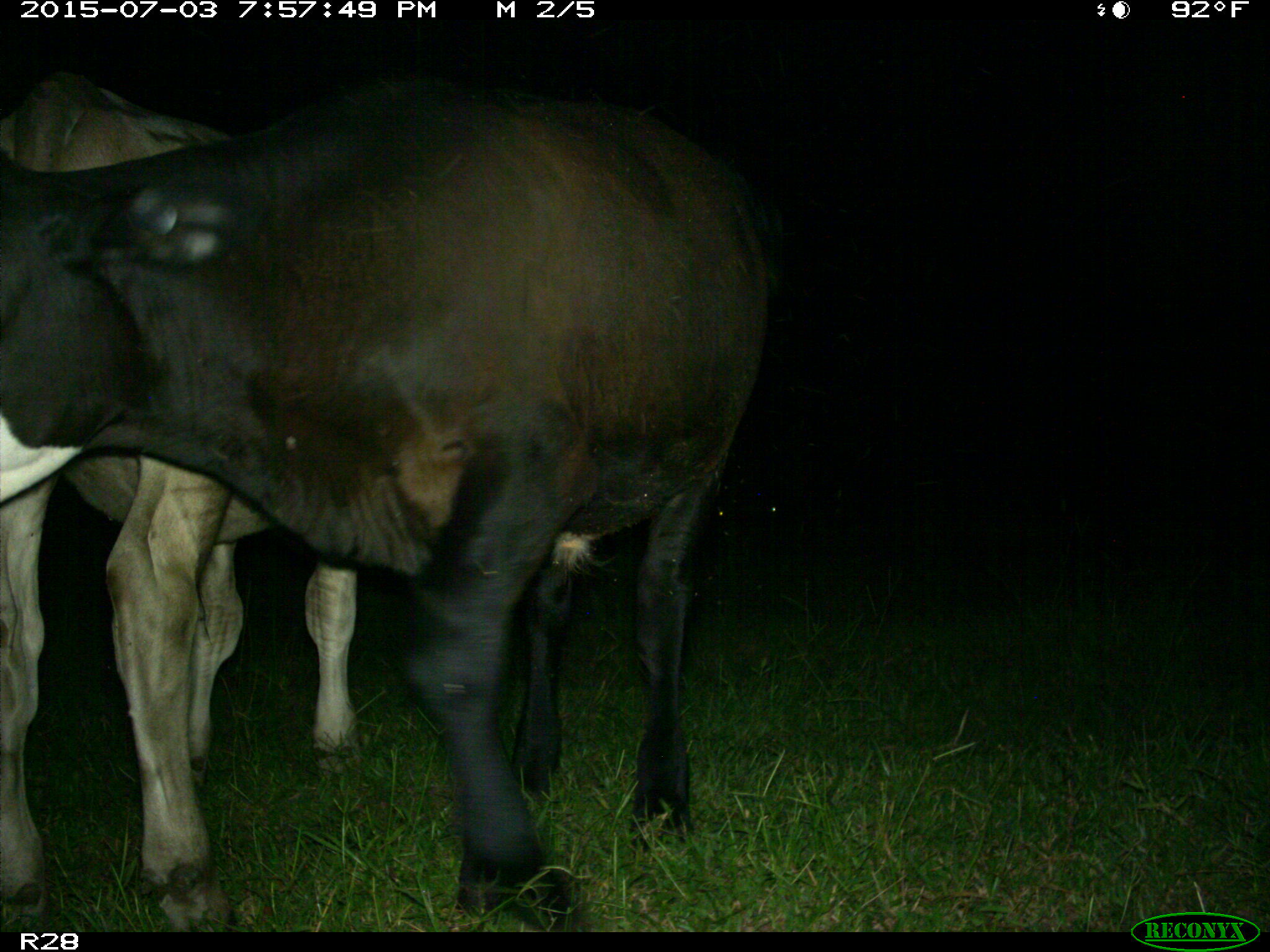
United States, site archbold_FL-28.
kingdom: Animalia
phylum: Chordata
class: Mammalia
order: Artiodactyla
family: Bovidae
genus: Bos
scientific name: Bos taurus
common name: domestic cow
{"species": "Bos taurus (domestic cow)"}